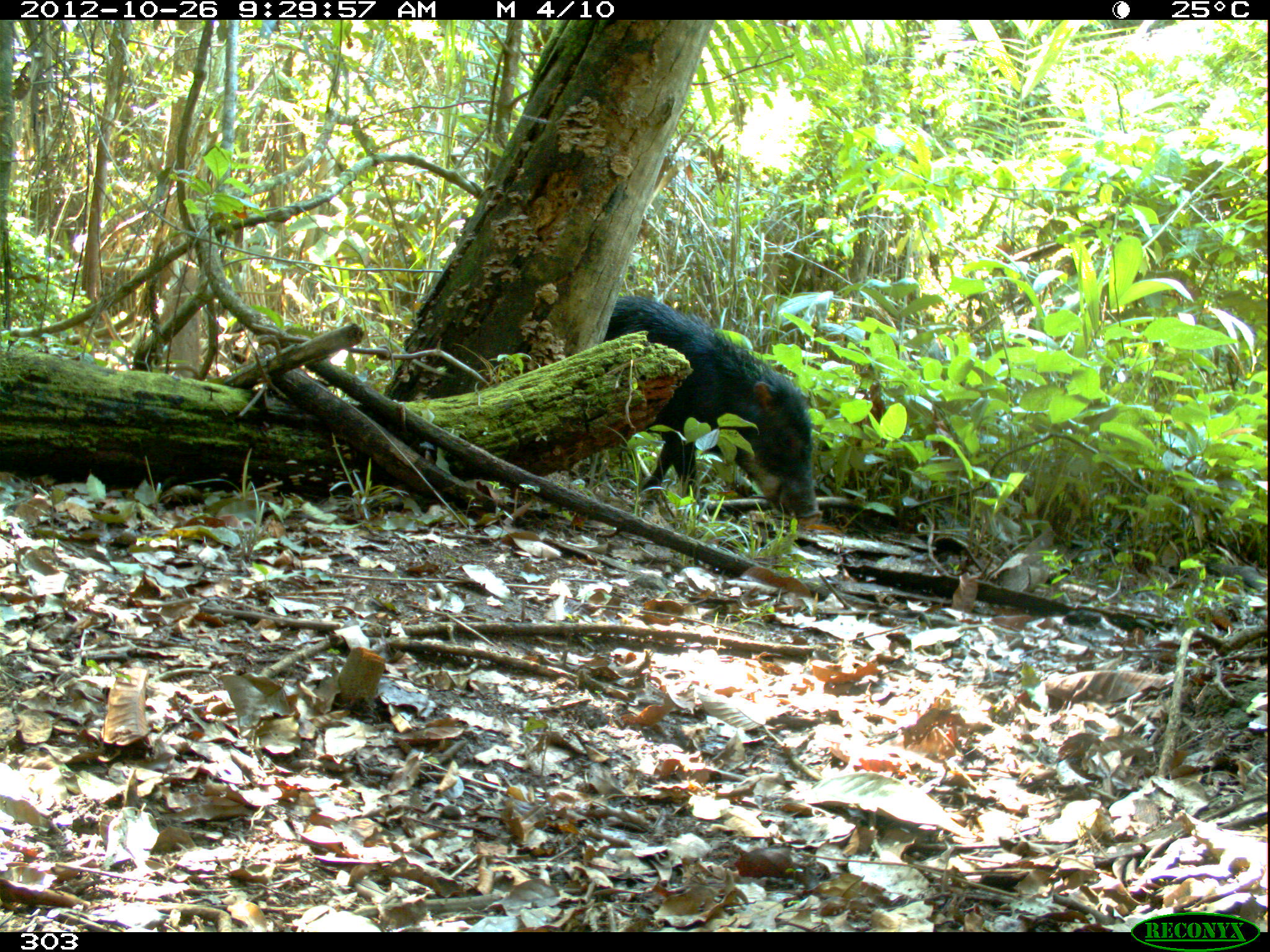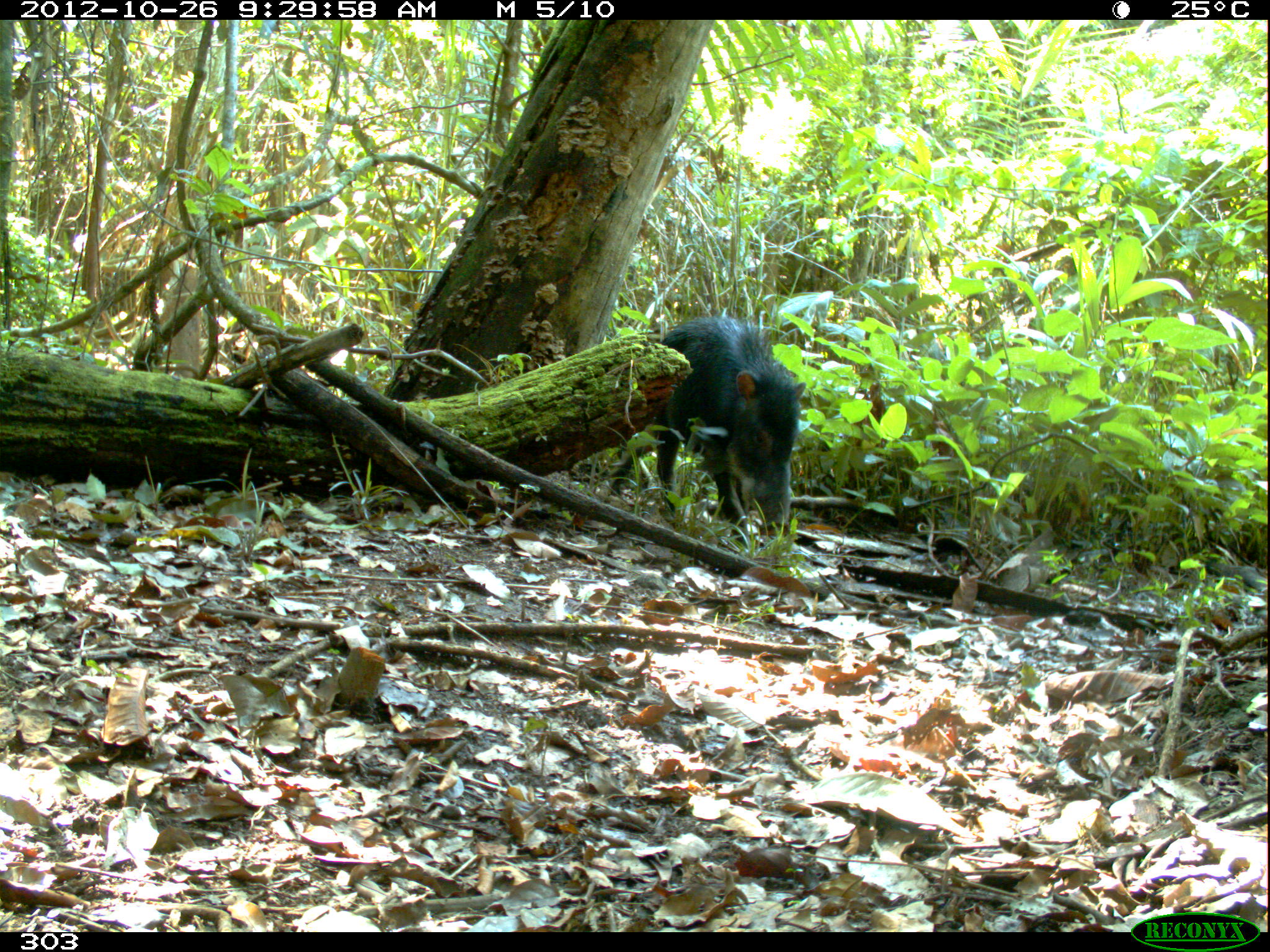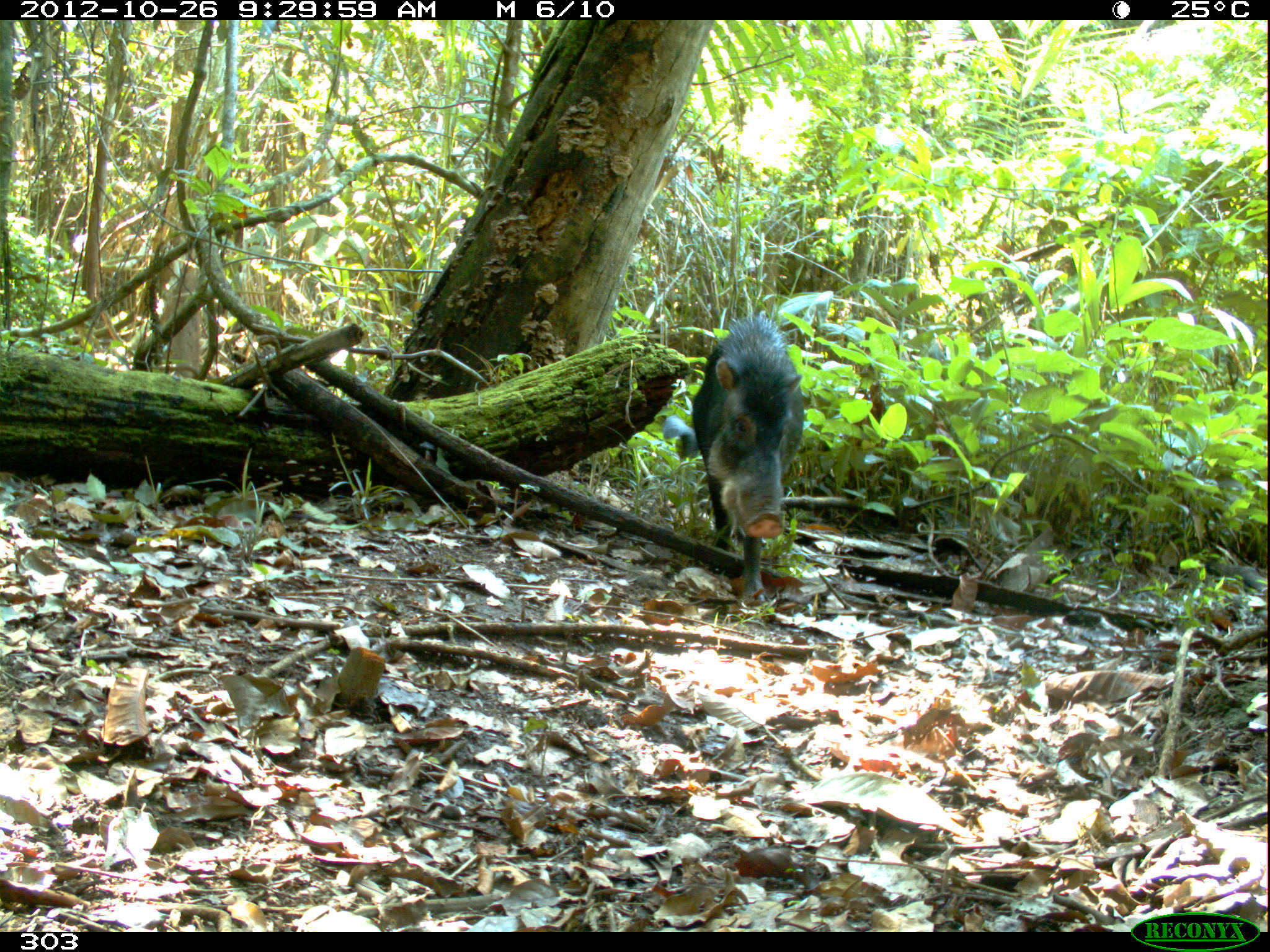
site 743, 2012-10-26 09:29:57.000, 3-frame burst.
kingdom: Animalia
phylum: Chordata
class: Mammalia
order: Artiodactyla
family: Tayassuidae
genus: Tayassu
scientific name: Tayassu pecari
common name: white-lipped peccary